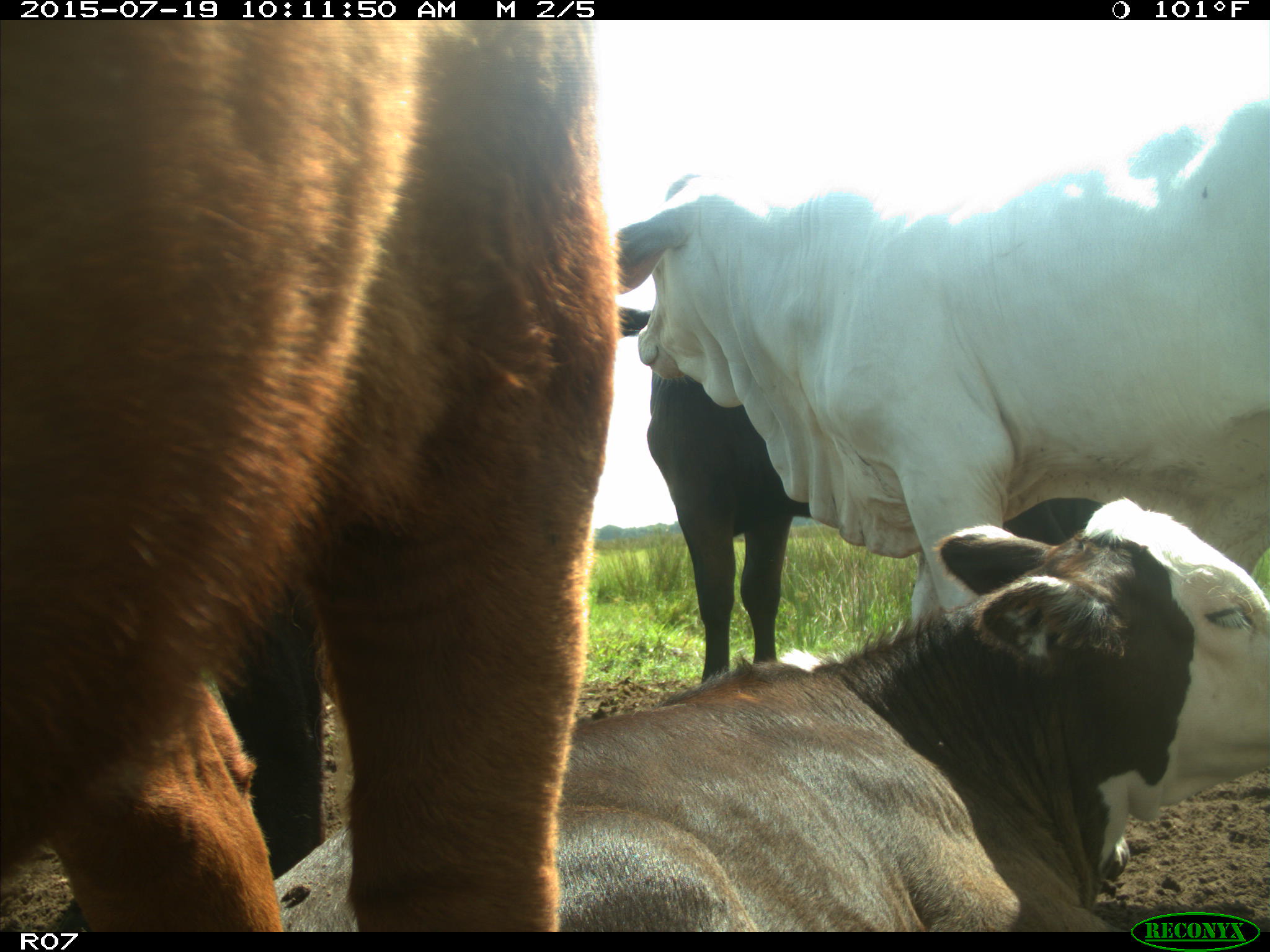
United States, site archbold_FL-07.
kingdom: Animalia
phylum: Chordata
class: Mammalia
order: Artiodactyla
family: Bovidae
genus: Bos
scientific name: Bos taurus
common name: domestic cow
Bos taurus (domestic cow).